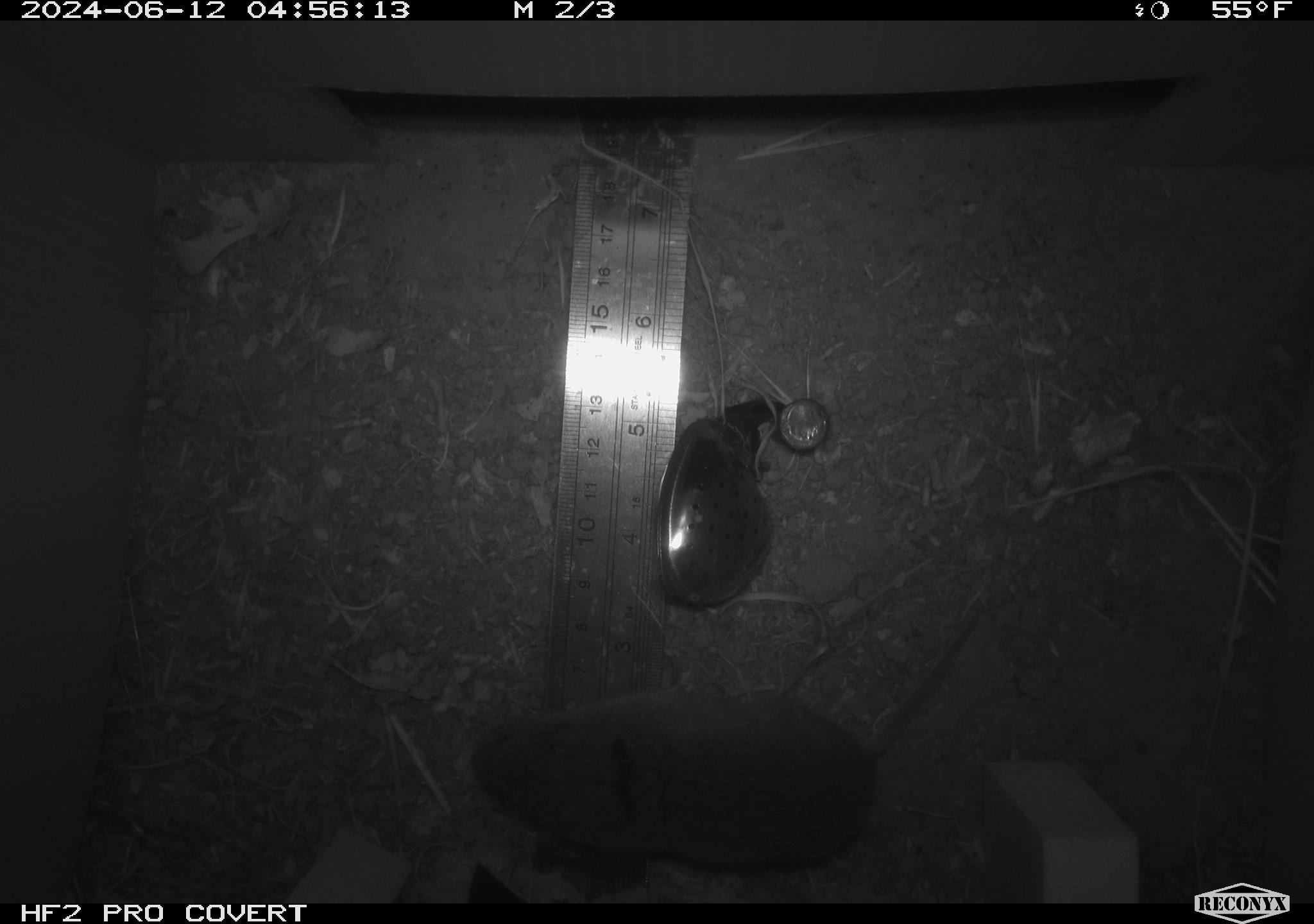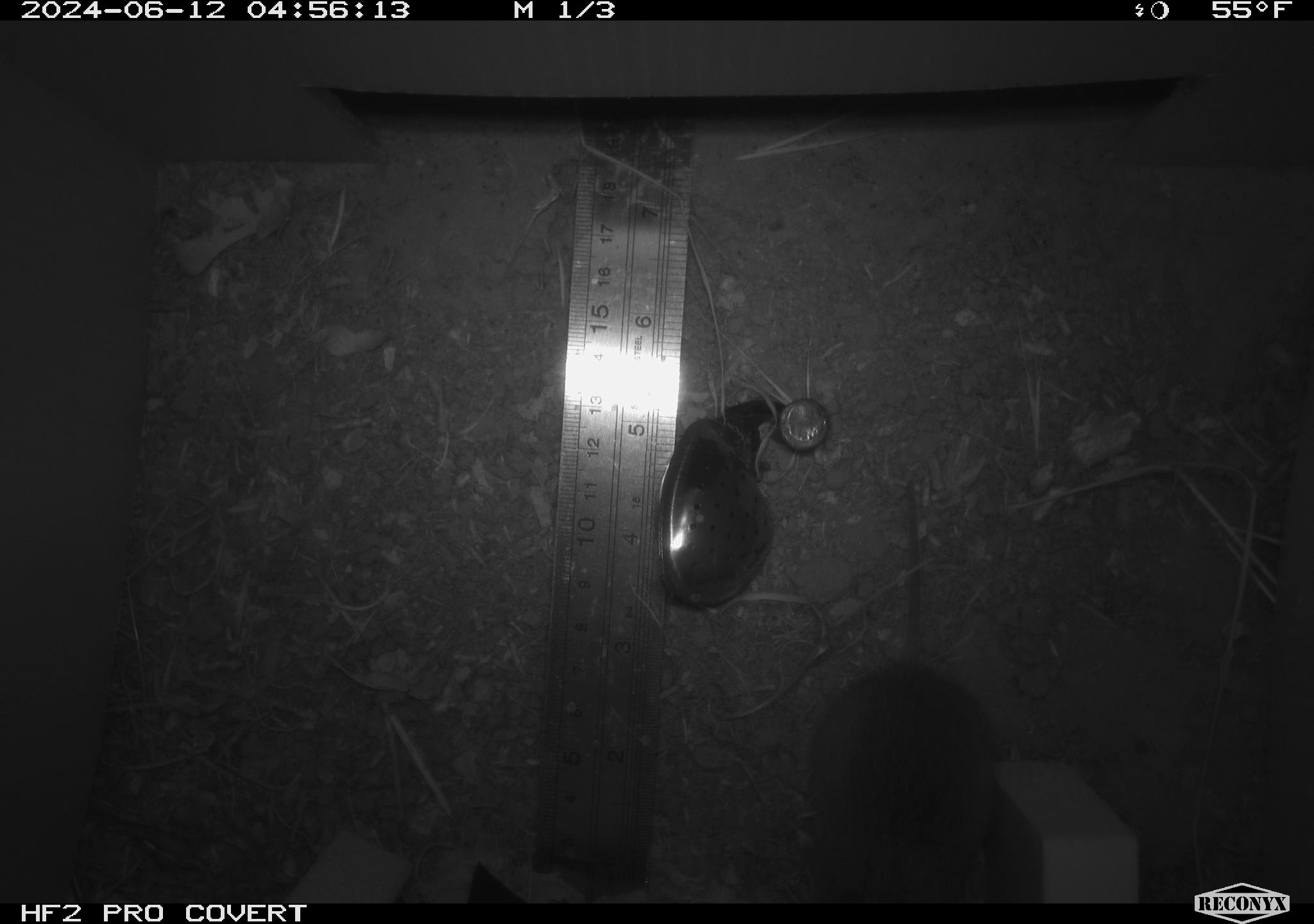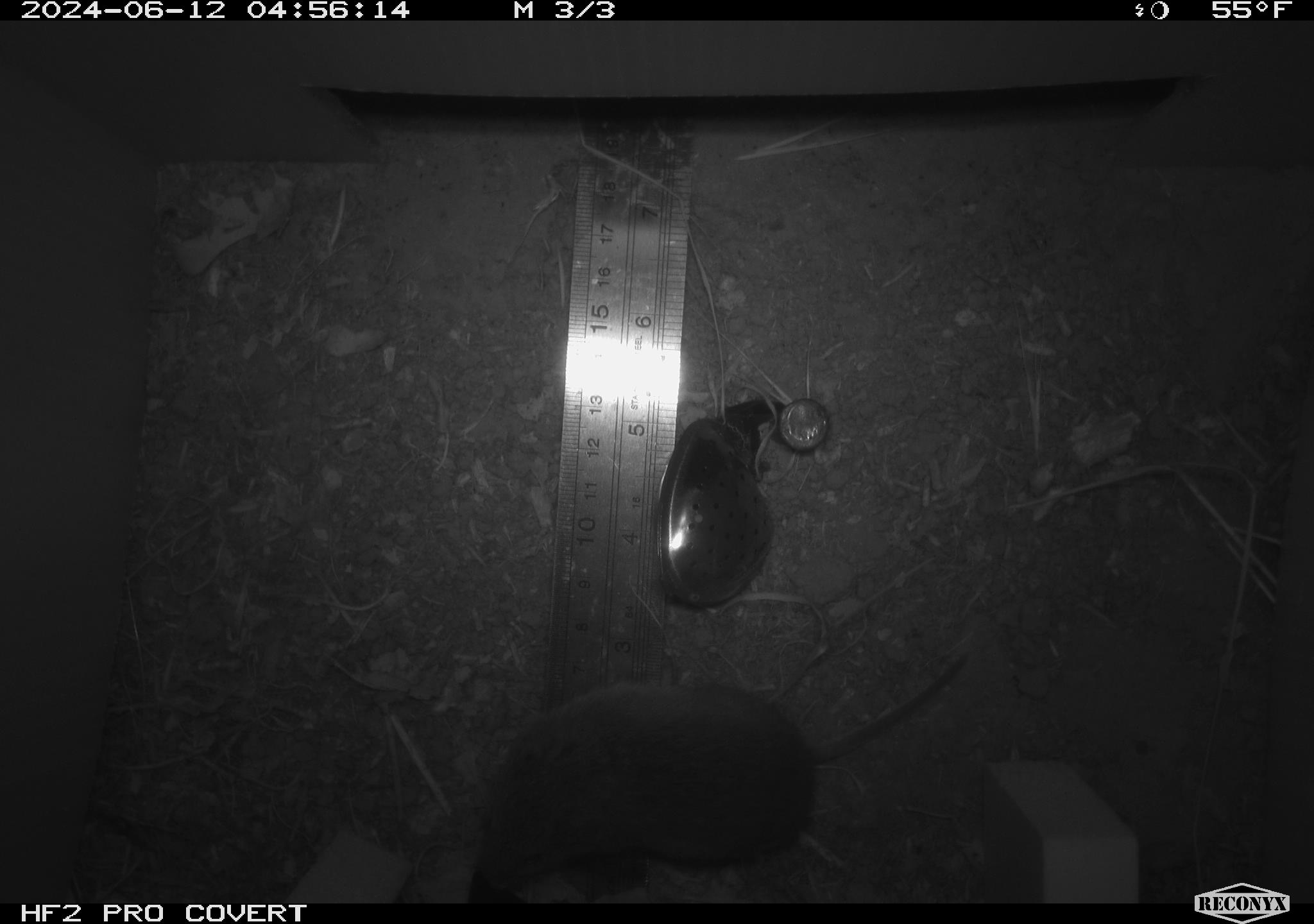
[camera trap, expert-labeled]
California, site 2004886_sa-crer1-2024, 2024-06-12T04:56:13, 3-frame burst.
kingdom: Animalia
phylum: Chordata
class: Mammalia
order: Rodentia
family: Cricetidae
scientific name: Arvicolinae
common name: voles, lemmings, and muskrats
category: arvicolinae subfamily